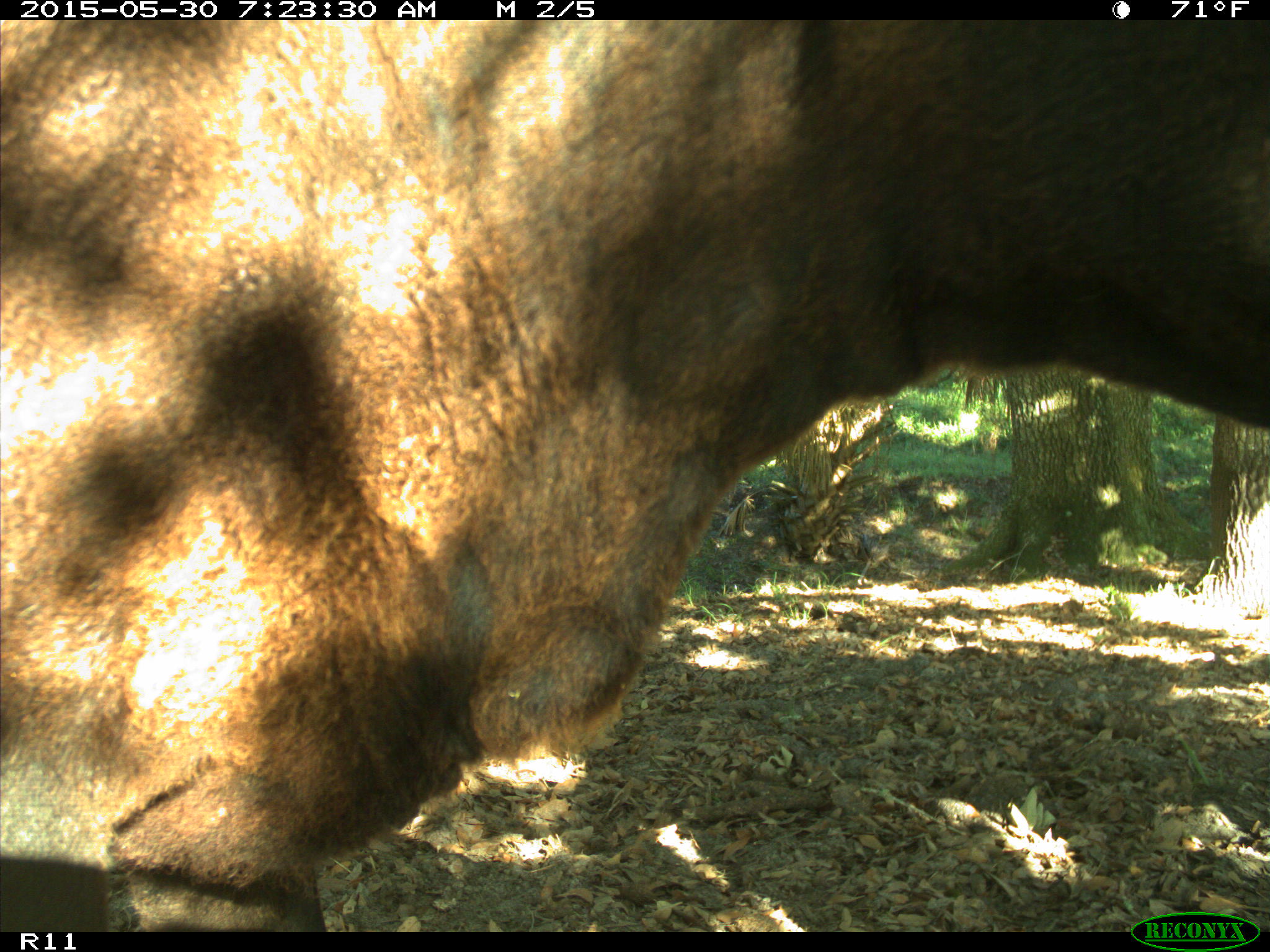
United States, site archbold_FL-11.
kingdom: Animalia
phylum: Chordata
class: Mammalia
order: Artiodactyla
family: Bovidae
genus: Bos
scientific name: Bos taurus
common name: domestic cow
Bos taurus (domestic cow).